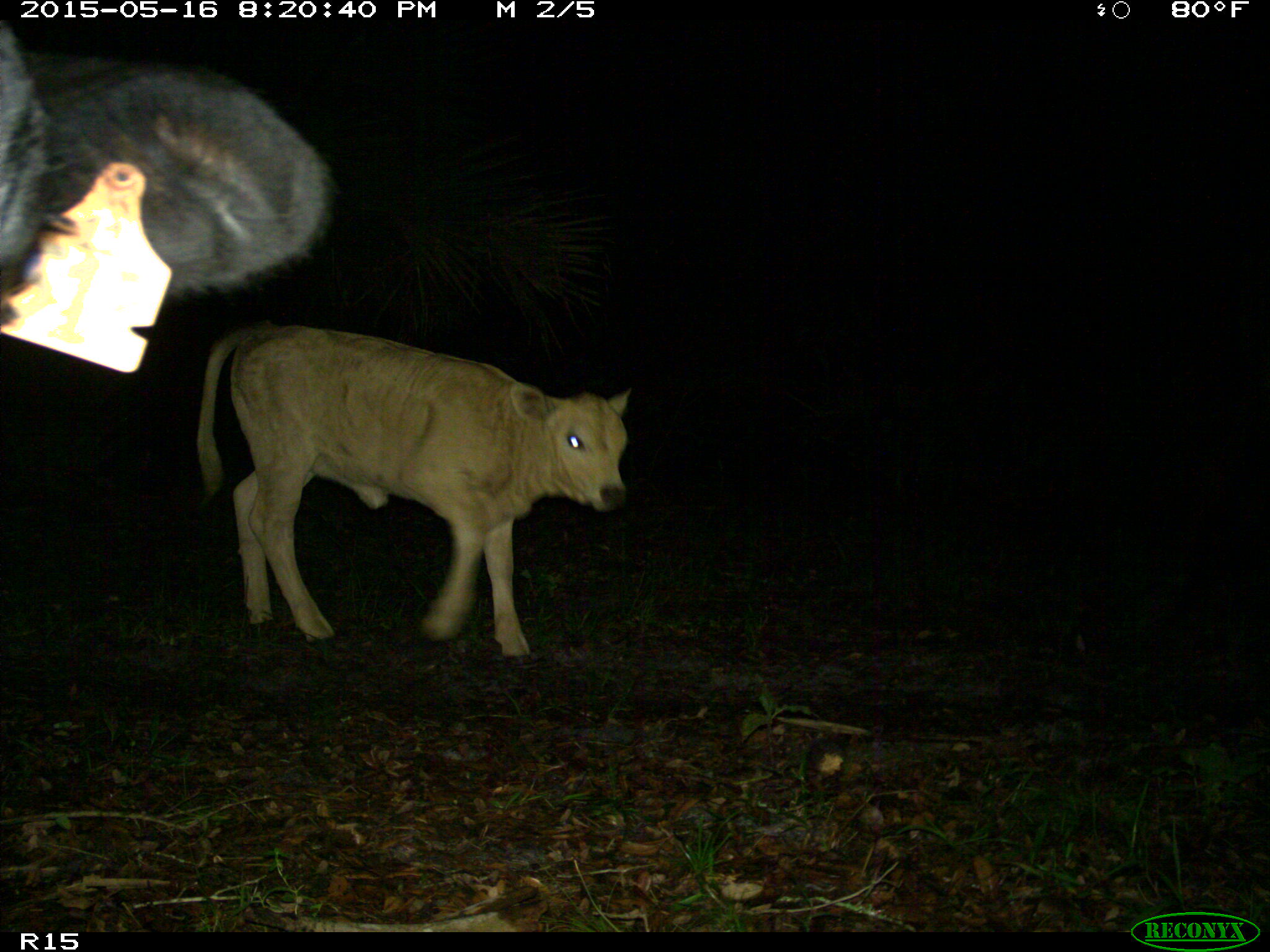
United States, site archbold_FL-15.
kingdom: Animalia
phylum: Chordata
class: Mammalia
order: Artiodactyla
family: Bovidae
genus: Bos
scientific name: Bos taurus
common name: domestic cow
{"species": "Bos taurus (domestic cow)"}